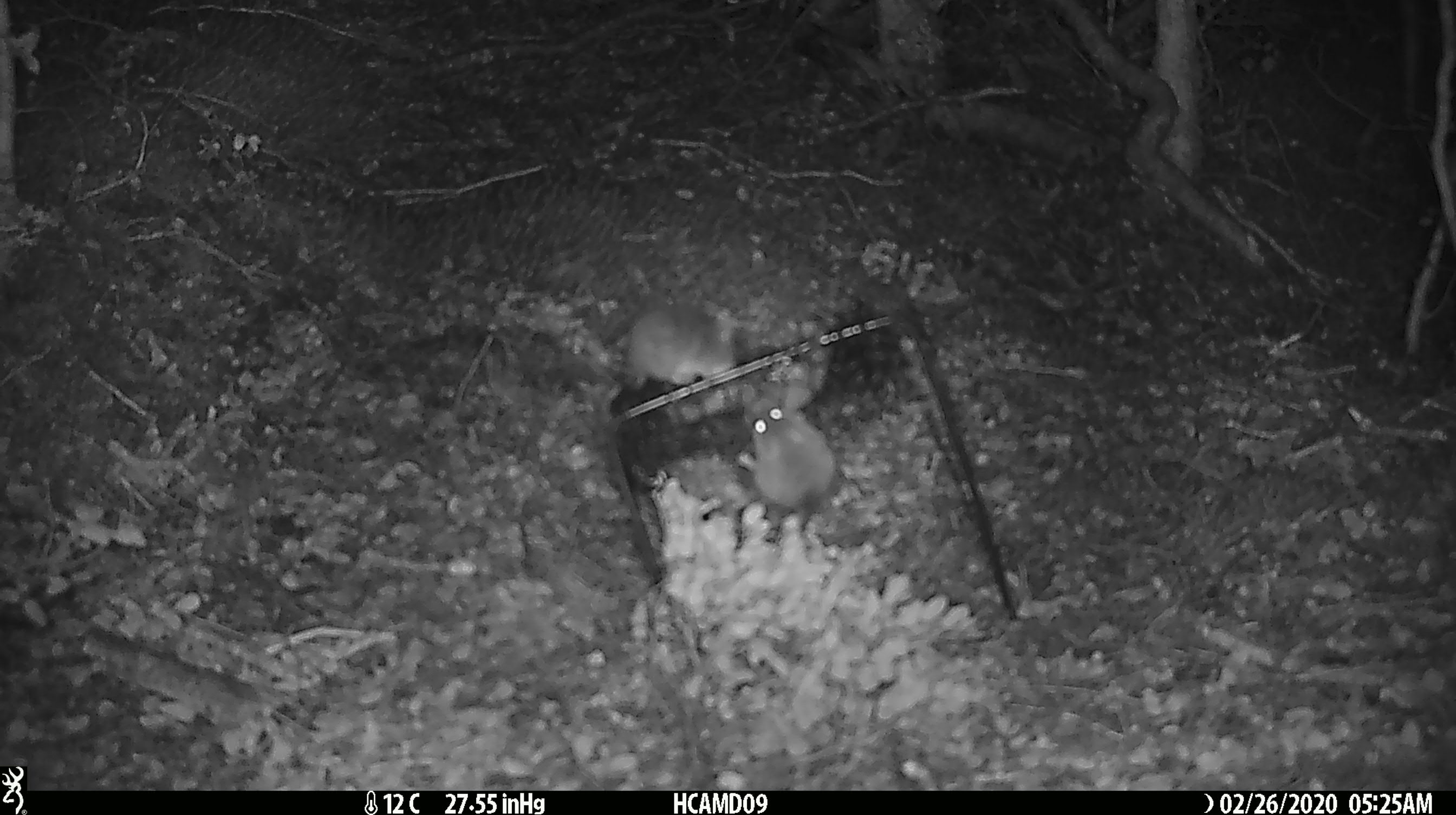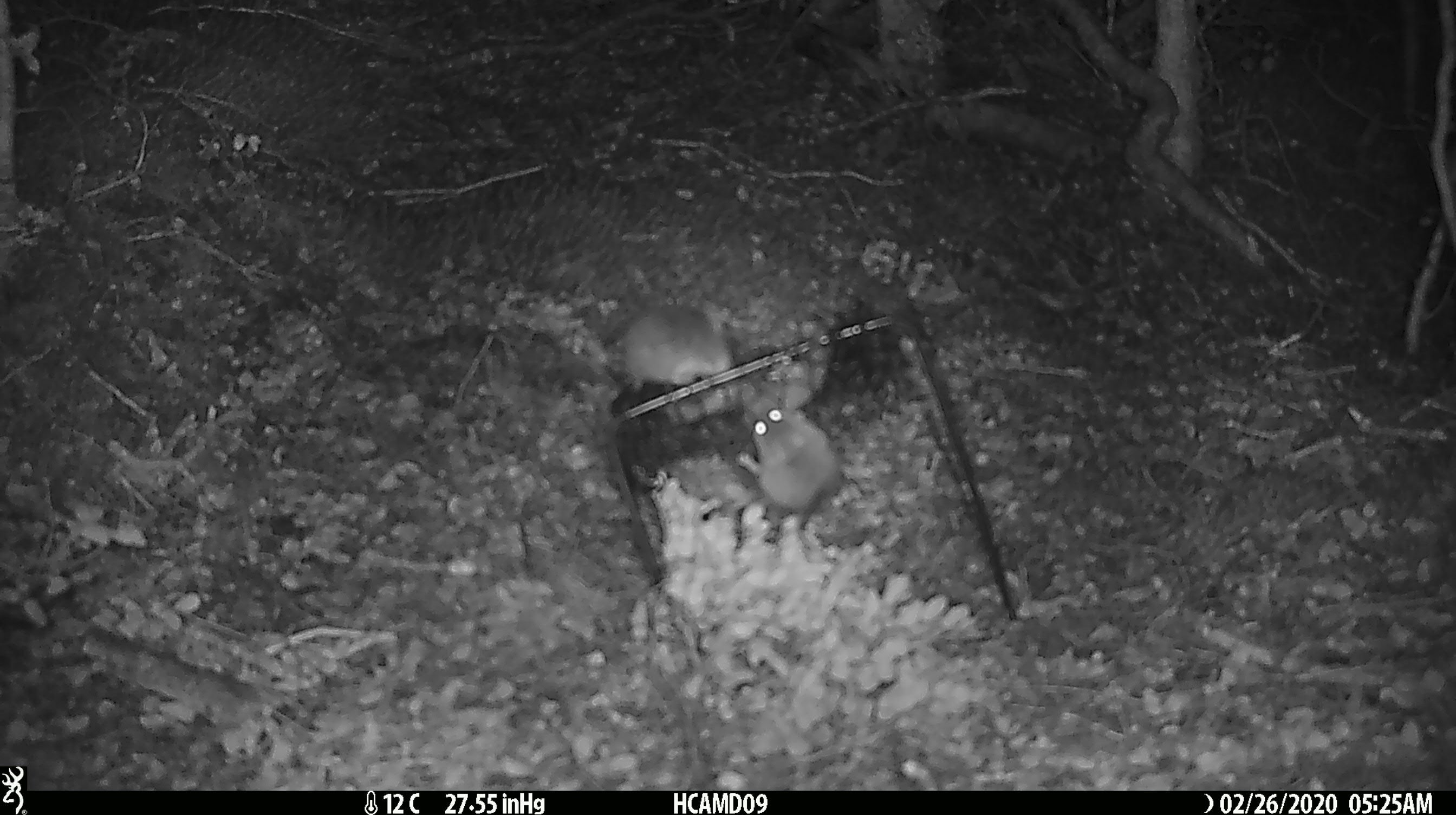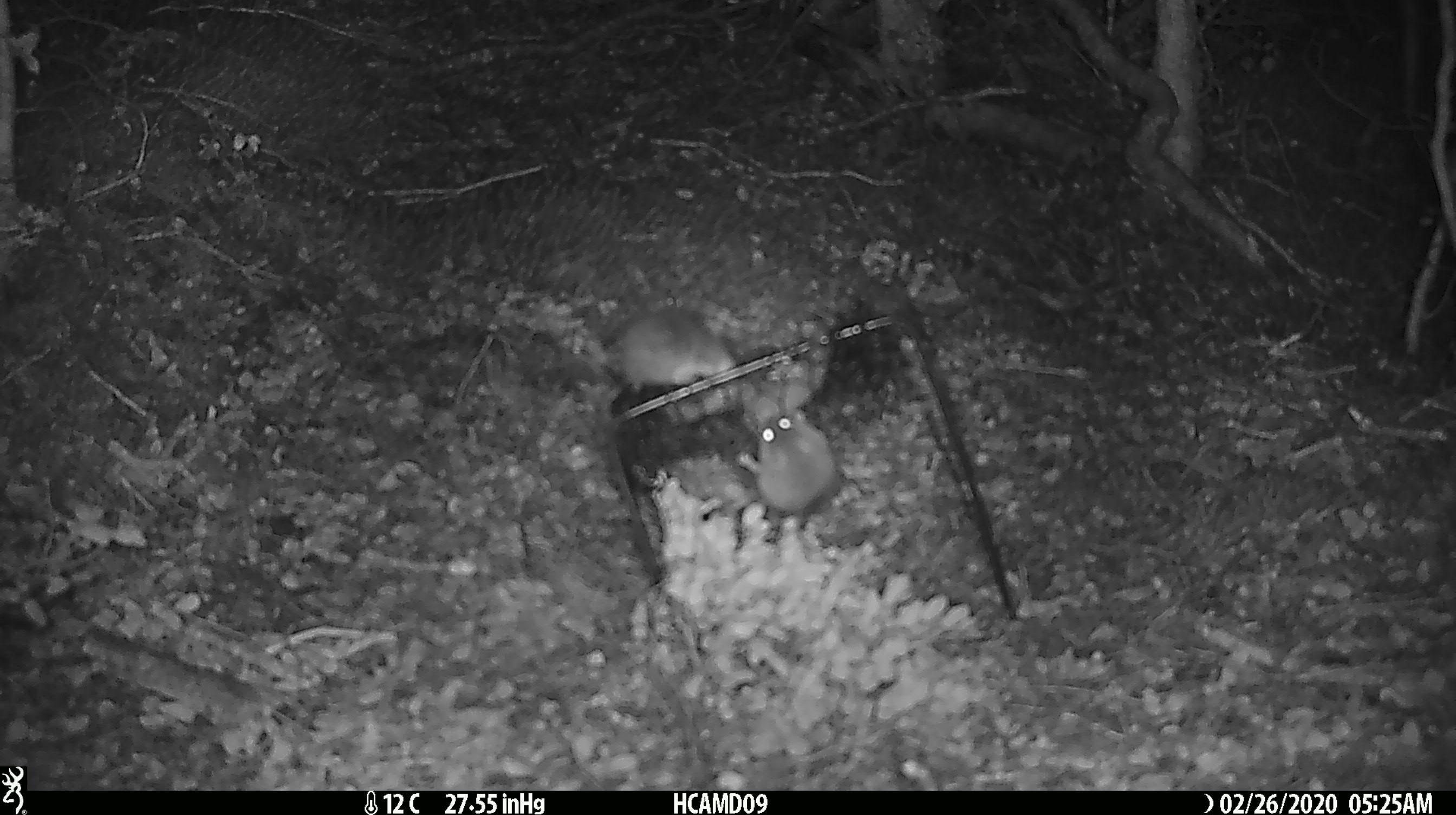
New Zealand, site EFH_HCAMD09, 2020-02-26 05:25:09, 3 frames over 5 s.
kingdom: Animalia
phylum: Chordata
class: Mammalia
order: Rodentia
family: Muridae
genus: Mus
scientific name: Mus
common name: mouse